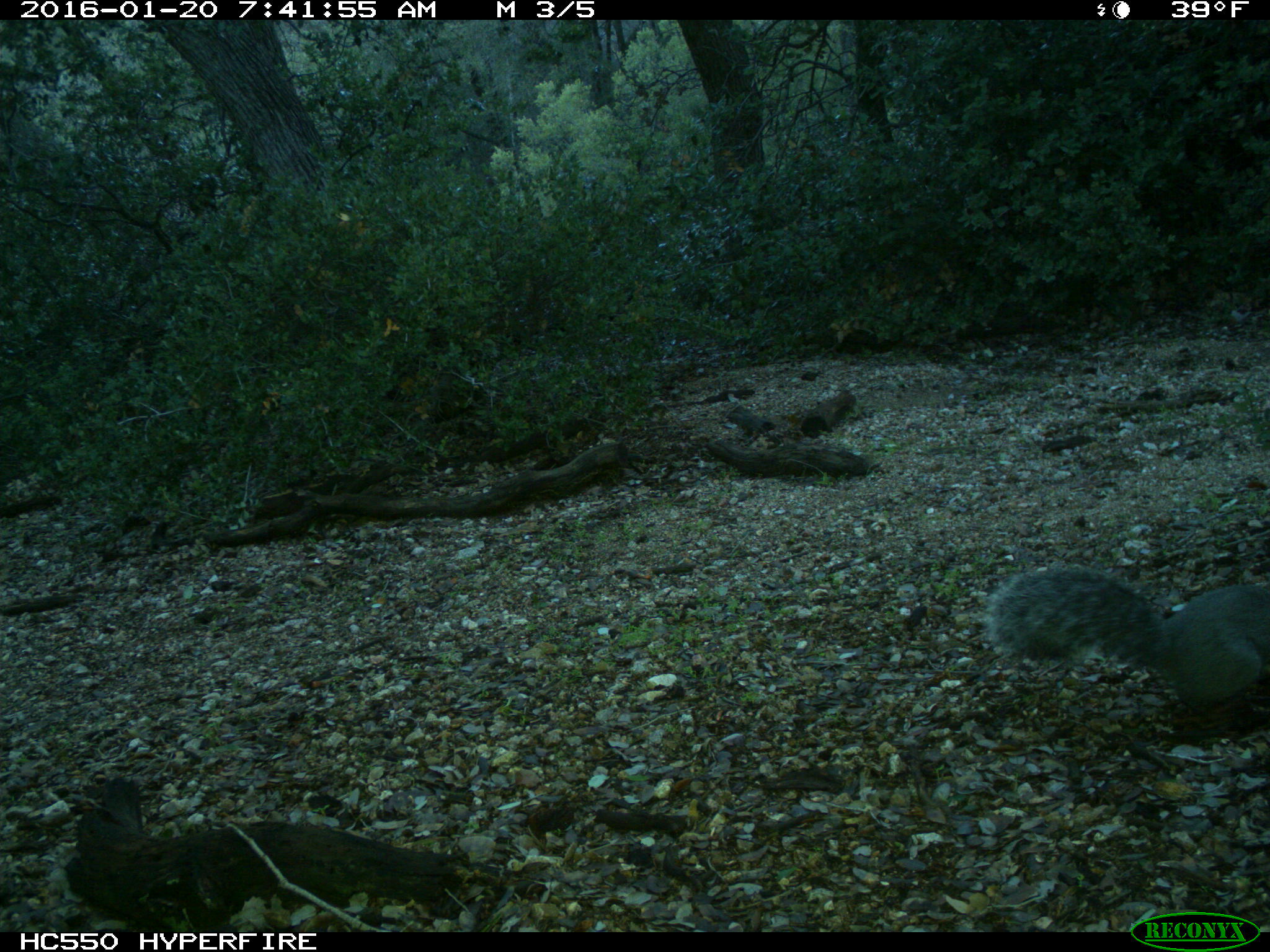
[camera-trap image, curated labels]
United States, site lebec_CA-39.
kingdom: Animalia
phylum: Chordata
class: Mammalia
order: Rodentia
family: Sciuridae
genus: Sciurus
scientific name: Sciurus carolinensis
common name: eastern gray squirrel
Sciurus carolinensis (eastern gray squirrel).